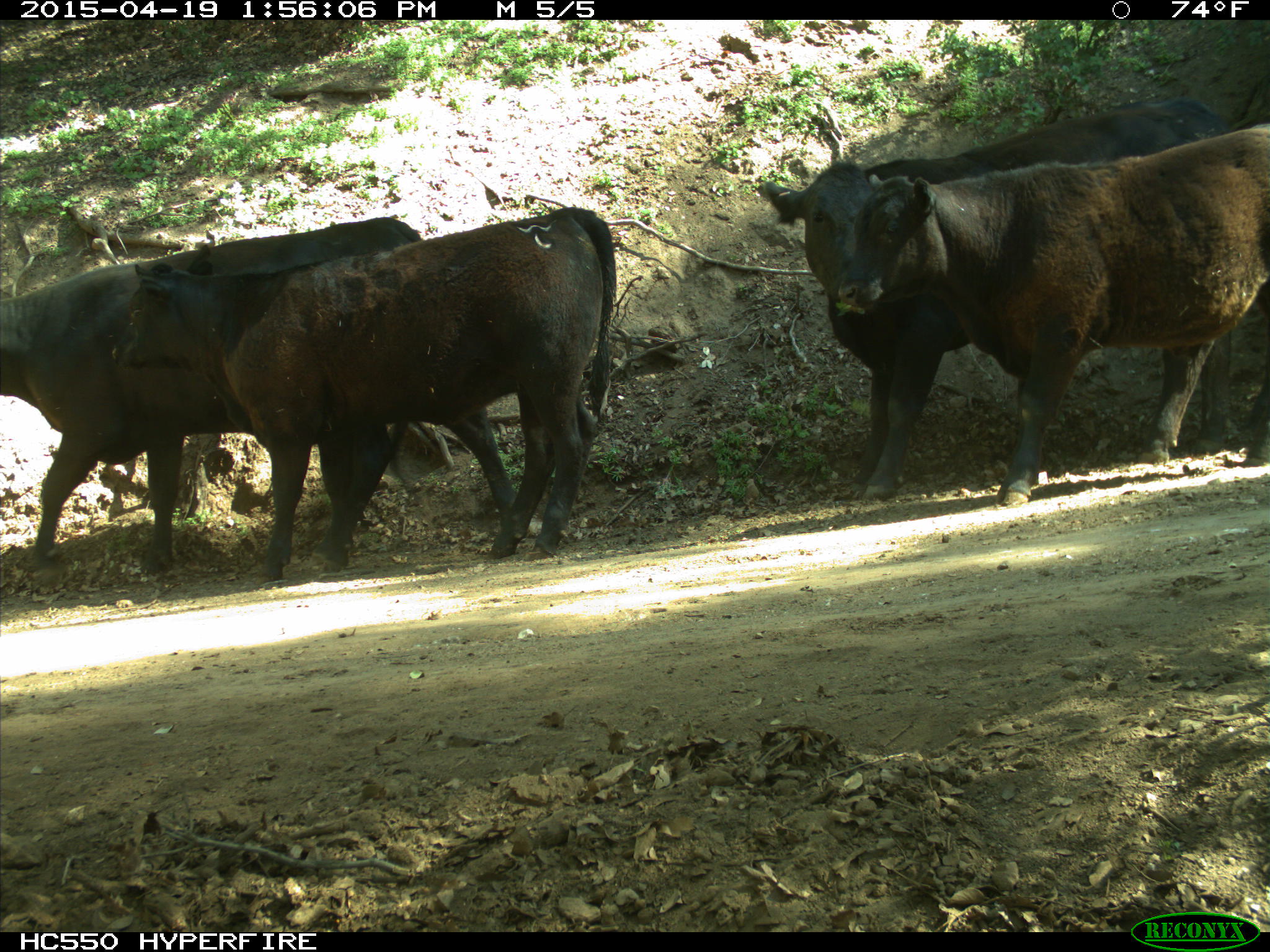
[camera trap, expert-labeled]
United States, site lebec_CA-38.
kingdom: Animalia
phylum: Chordata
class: Mammalia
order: Artiodactyla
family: Bovidae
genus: Bos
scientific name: Bos taurus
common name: domestic cow